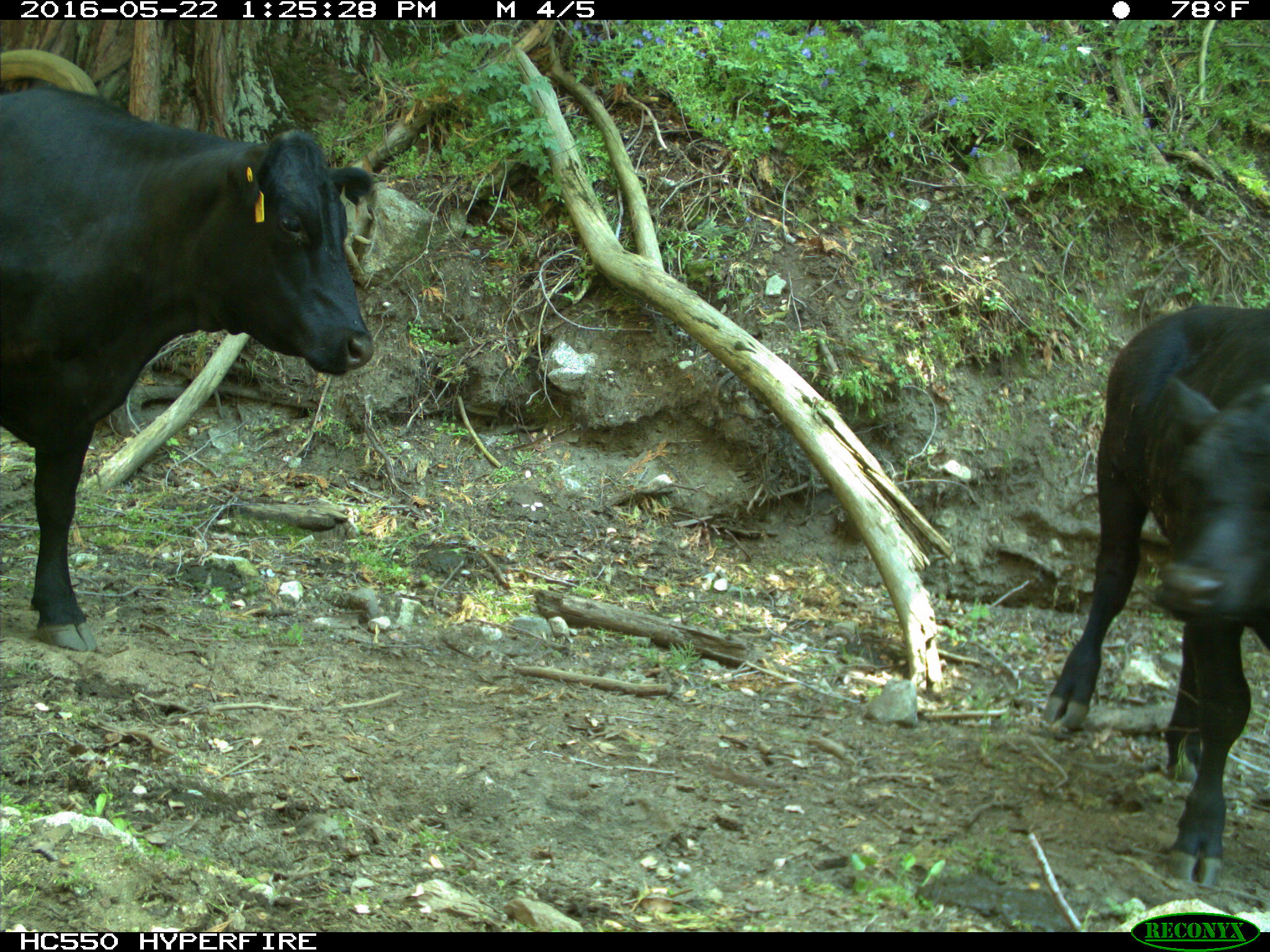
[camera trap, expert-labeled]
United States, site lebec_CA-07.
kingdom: Animalia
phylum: Chordata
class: Mammalia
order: Artiodactyla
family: Bovidae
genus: Bos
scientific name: Bos taurus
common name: domestic cow